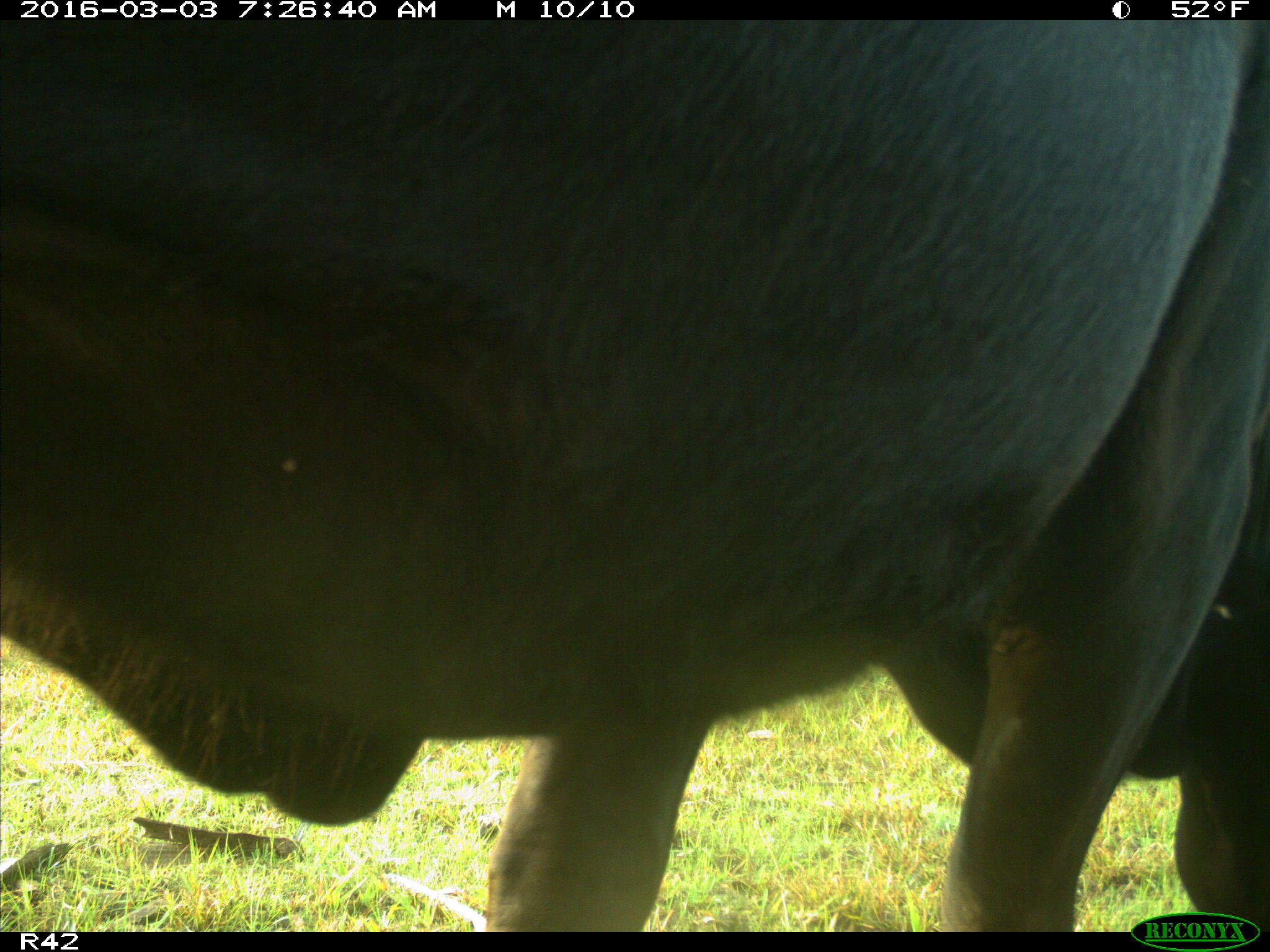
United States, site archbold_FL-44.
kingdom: Animalia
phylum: Chordata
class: Mammalia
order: Artiodactyla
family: Bovidae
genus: Bos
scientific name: Bos taurus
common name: domestic cow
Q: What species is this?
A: Bos taurus (domestic cow).